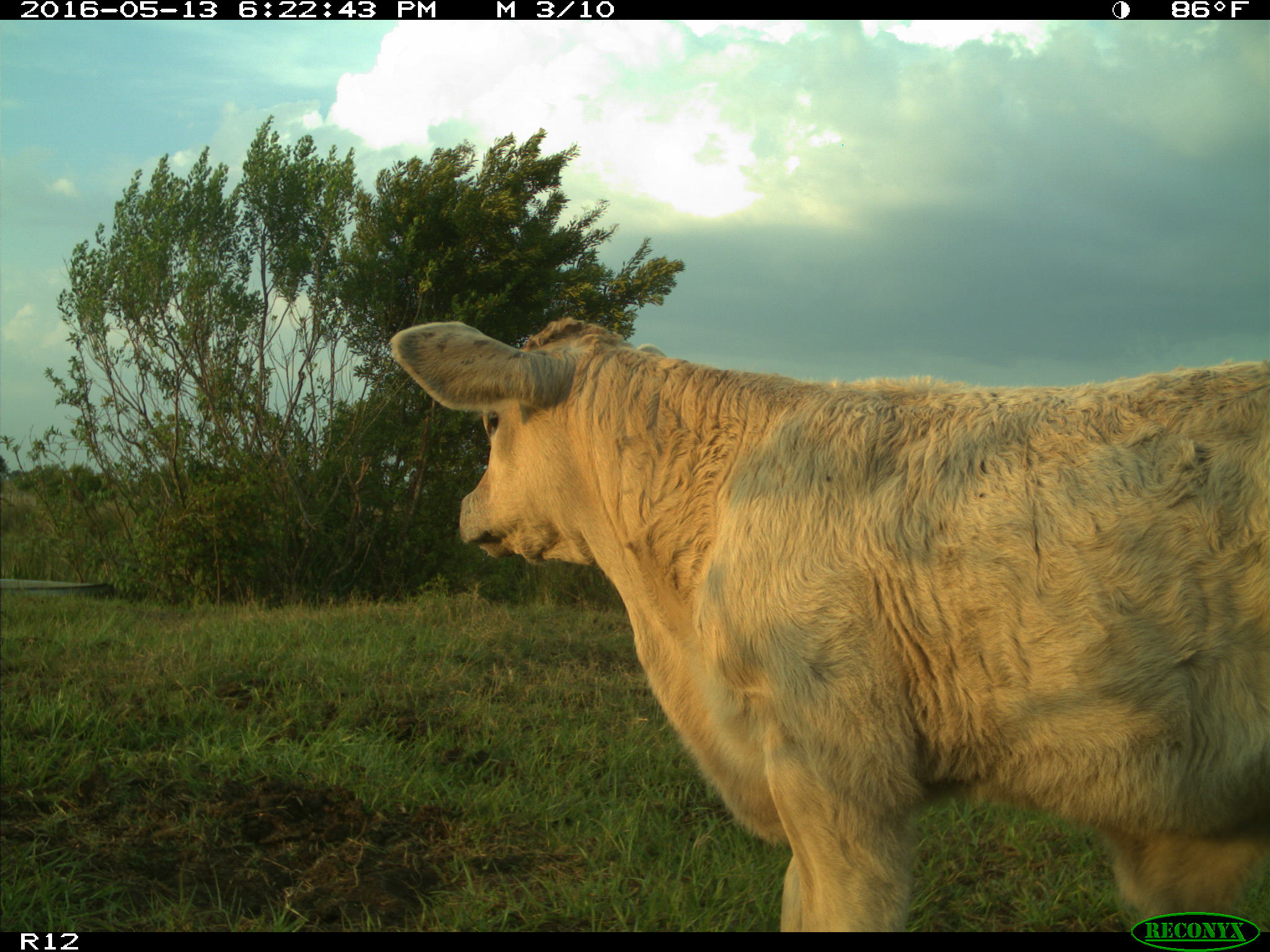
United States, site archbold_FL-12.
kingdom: Animalia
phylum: Chordata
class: Mammalia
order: Artiodactyla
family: Bovidae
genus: Bos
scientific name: Bos taurus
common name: domestic cow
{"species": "Bos taurus (domestic cow)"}